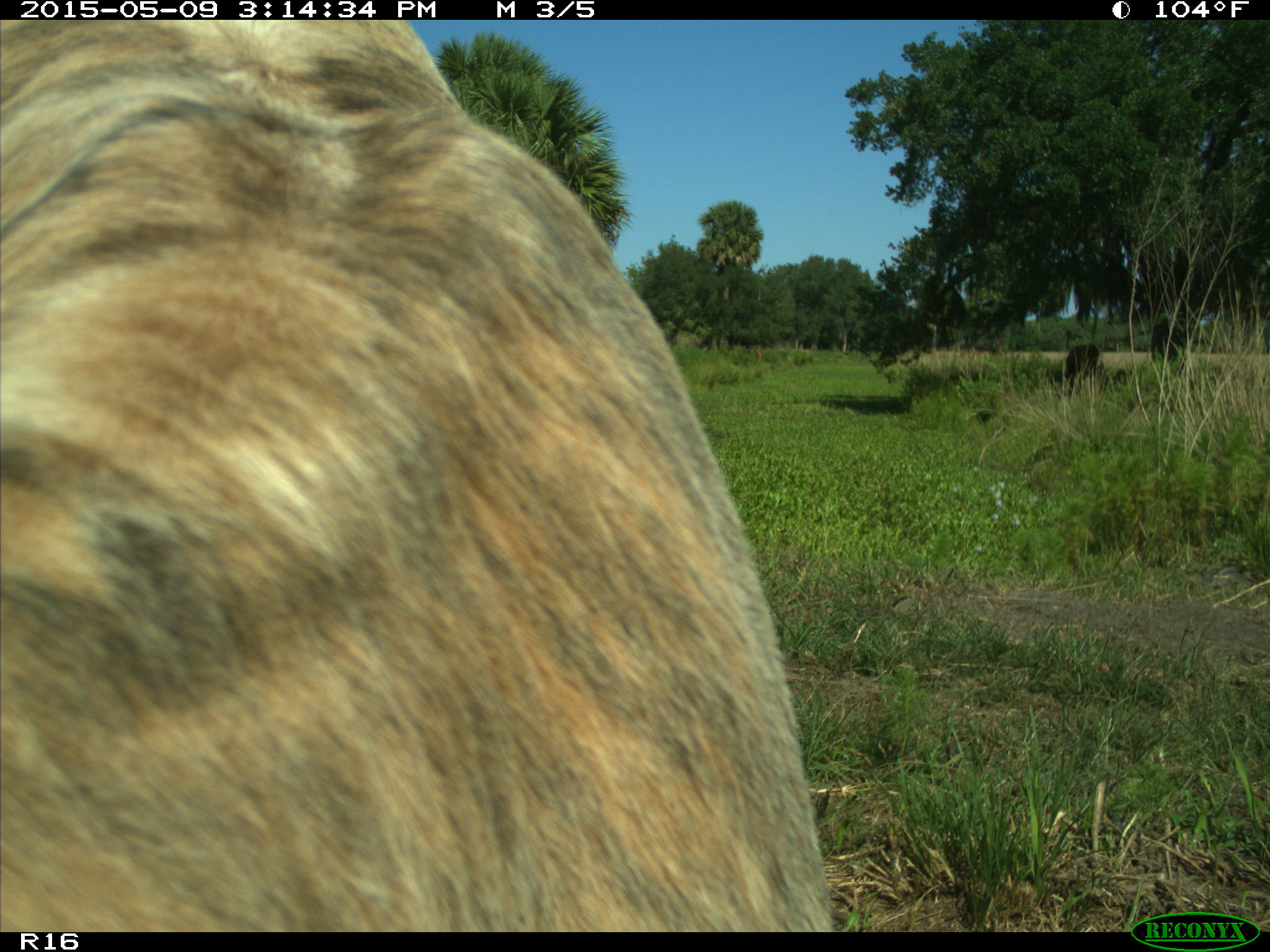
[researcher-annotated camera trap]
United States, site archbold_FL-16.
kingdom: Animalia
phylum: Chordata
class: Mammalia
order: Artiodactyla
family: Bovidae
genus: Bos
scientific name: Bos taurus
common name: domestic cow